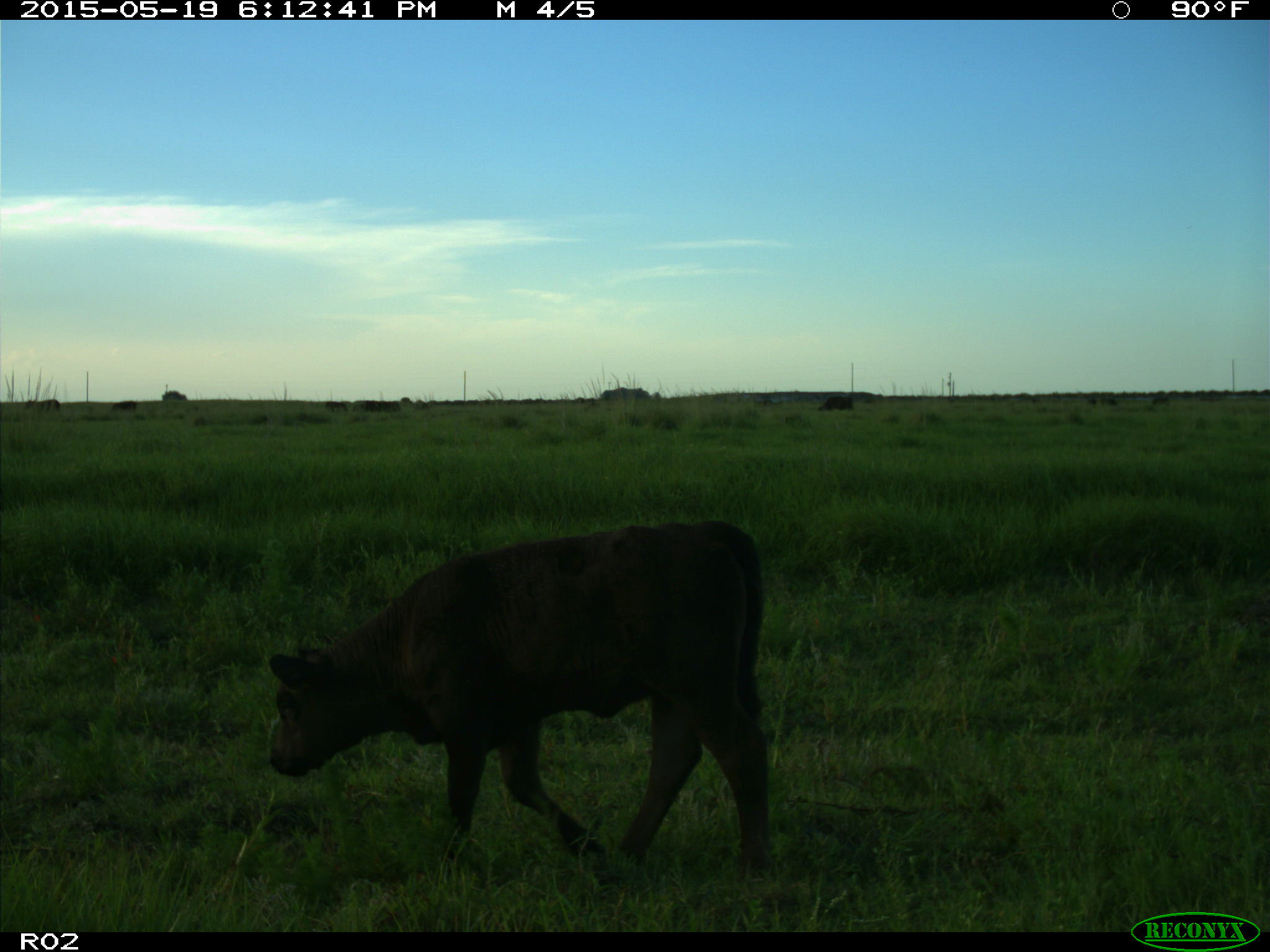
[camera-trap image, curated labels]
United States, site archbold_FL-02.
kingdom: Animalia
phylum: Chordata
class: Mammalia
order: Artiodactyla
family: Bovidae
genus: Bos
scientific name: Bos taurus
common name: domestic cow